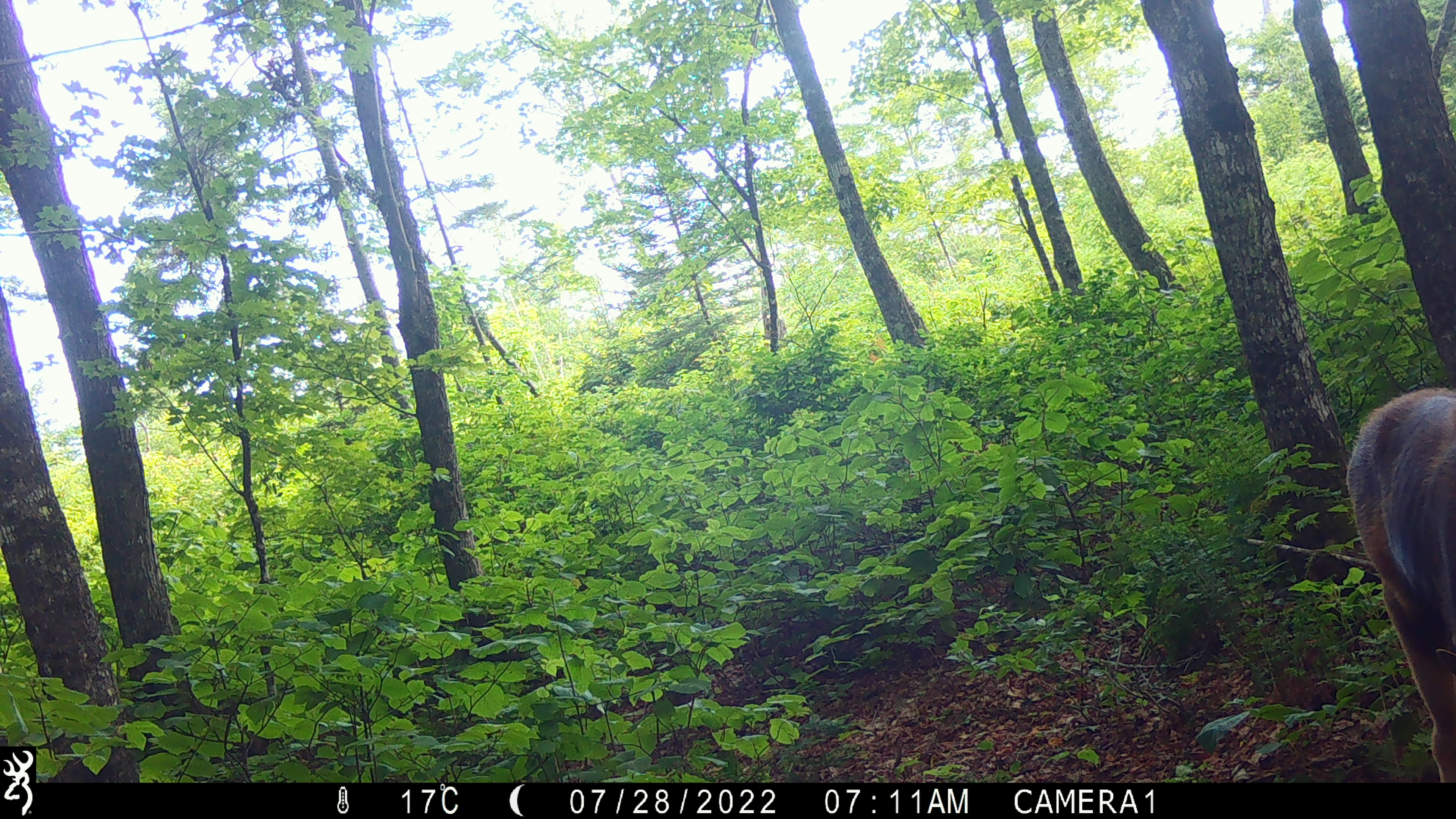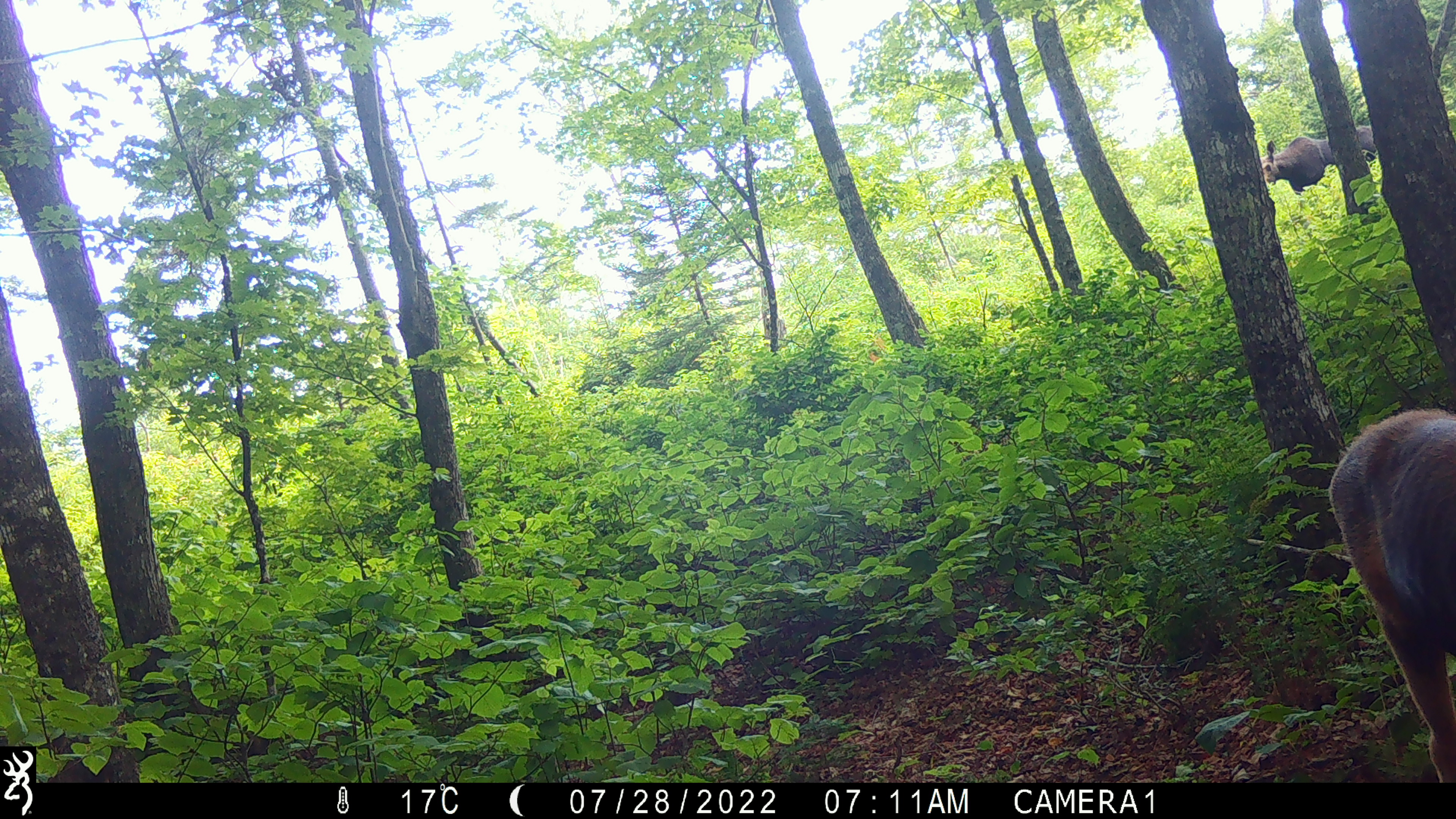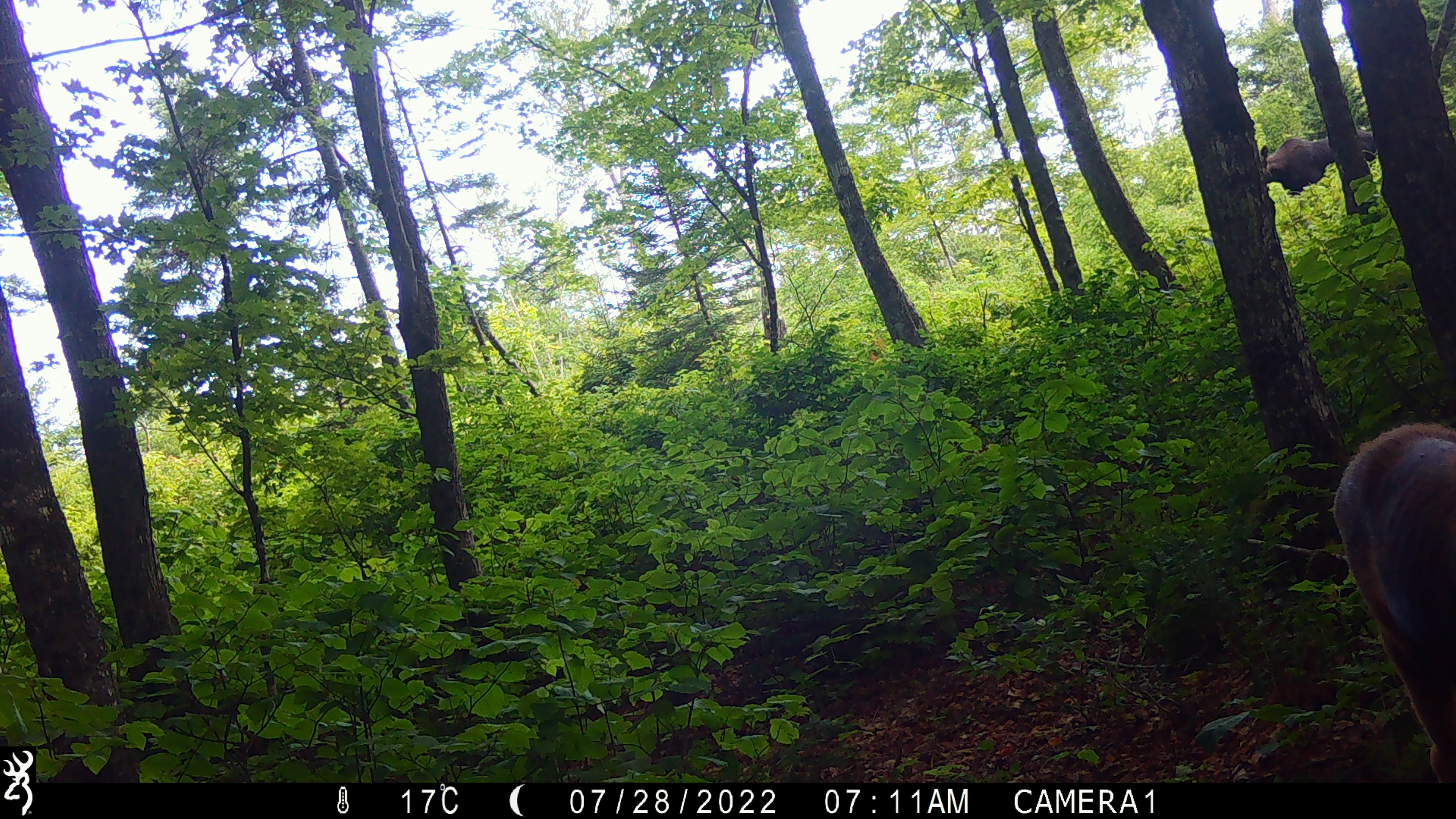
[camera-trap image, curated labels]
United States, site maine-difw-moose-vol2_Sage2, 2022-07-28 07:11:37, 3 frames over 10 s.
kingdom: Animalia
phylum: Chordata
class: Mammalia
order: Artiodactyla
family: Cervidae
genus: Alces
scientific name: Alces alces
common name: moose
Moose (Alces alces).